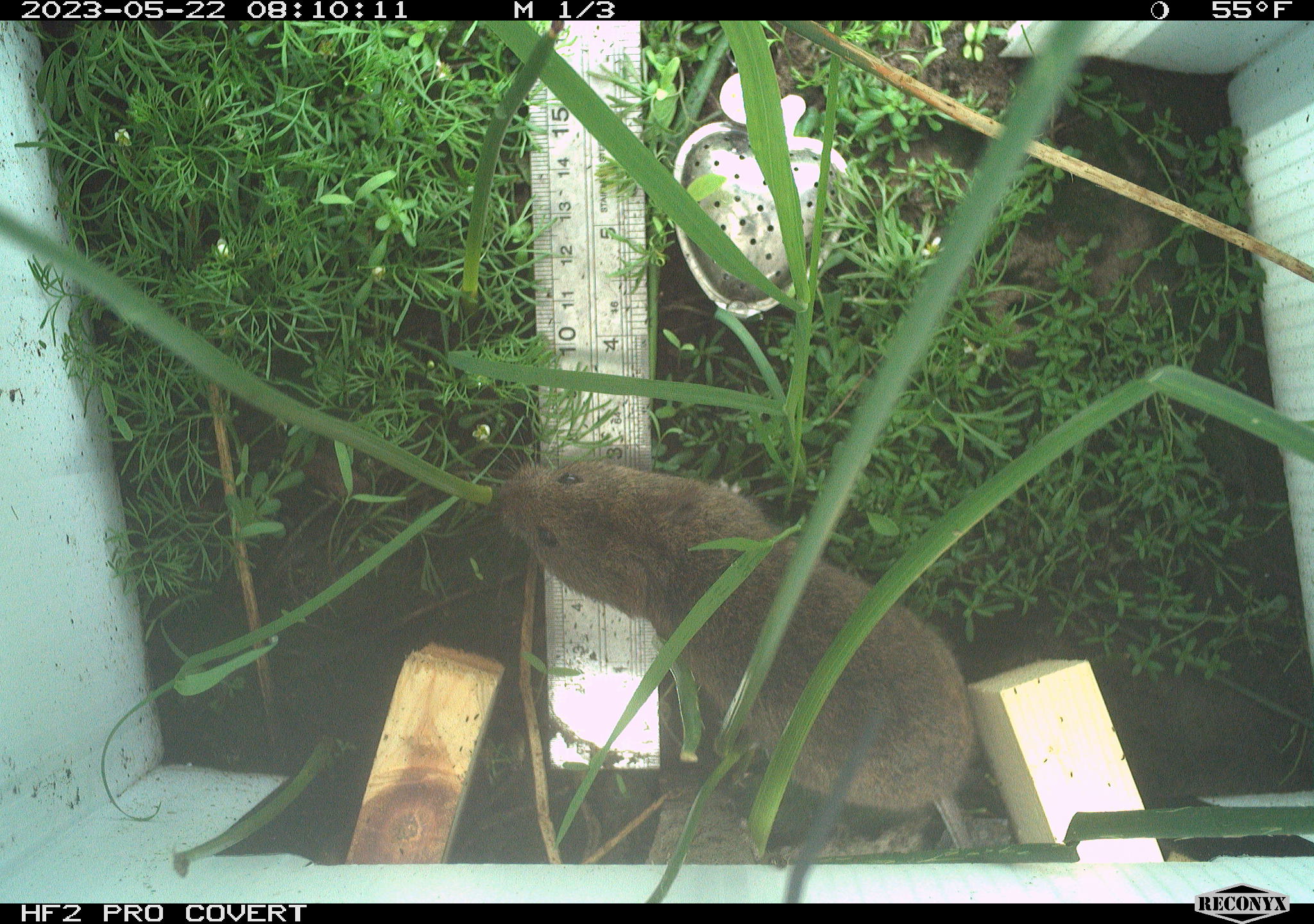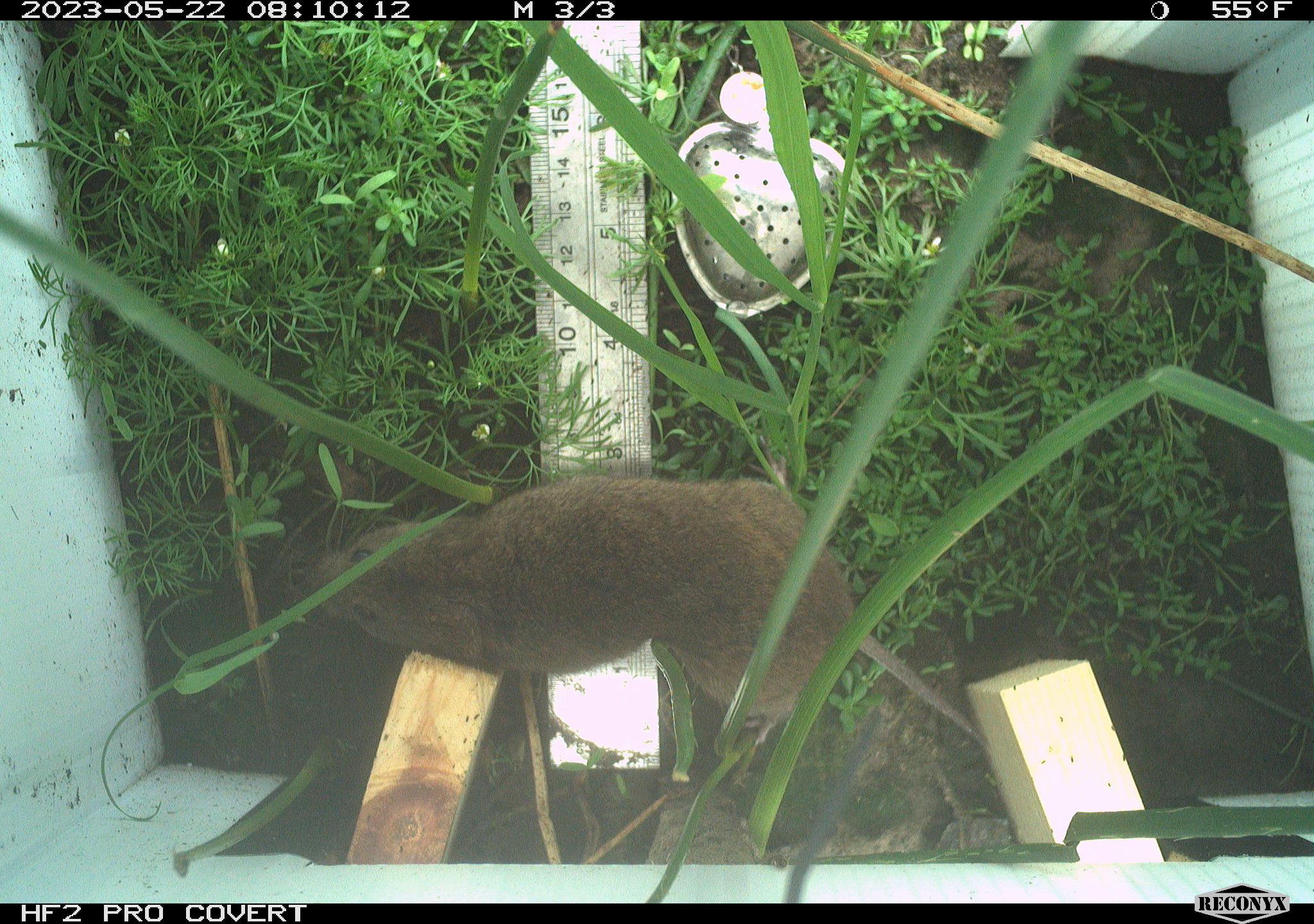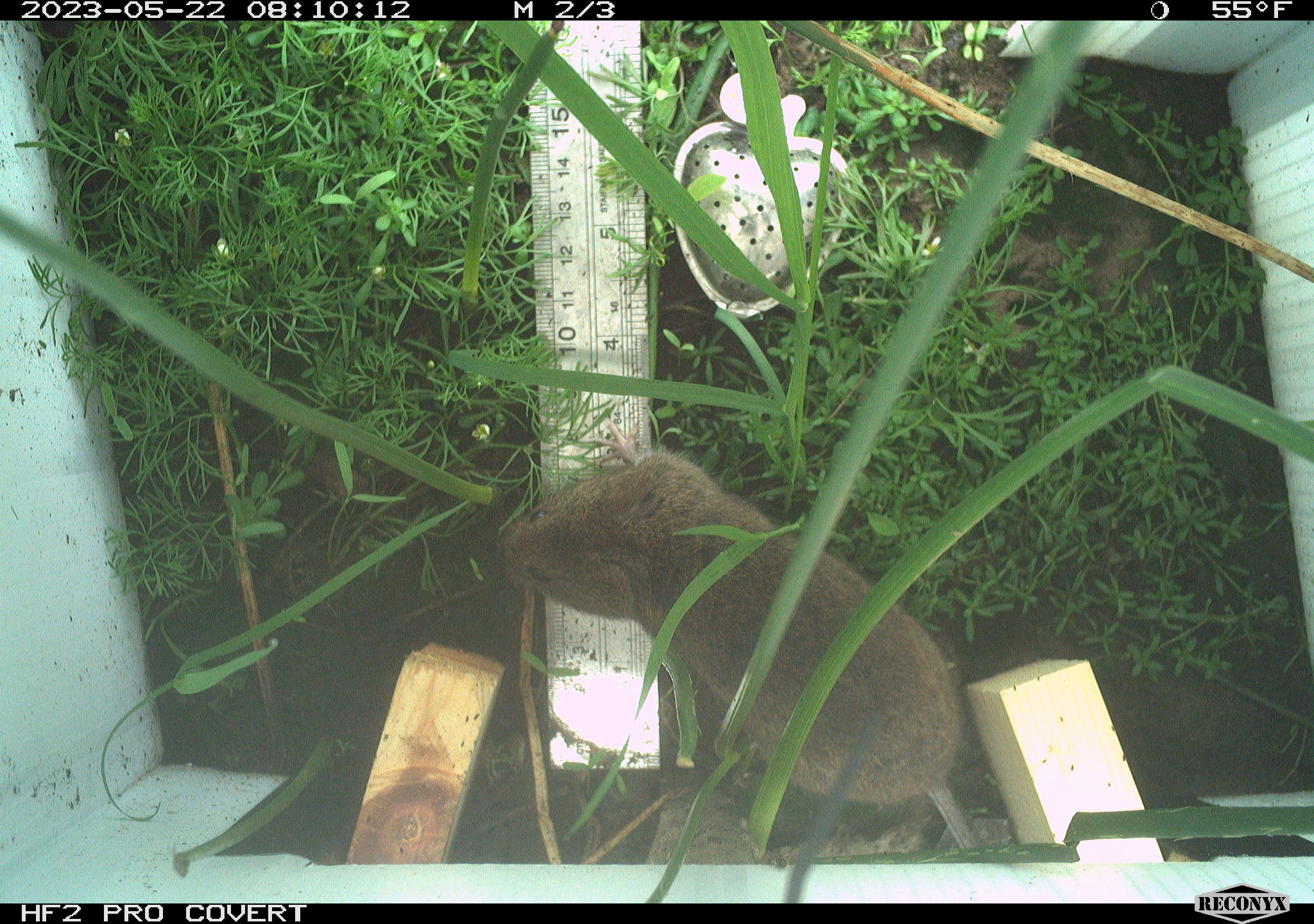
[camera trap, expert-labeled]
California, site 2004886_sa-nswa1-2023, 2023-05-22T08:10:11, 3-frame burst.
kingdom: Animalia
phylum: Chordata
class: Mammalia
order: Rodentia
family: Cricetidae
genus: Microtus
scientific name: Microtus californicus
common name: california vole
California vole (Microtus californicus).